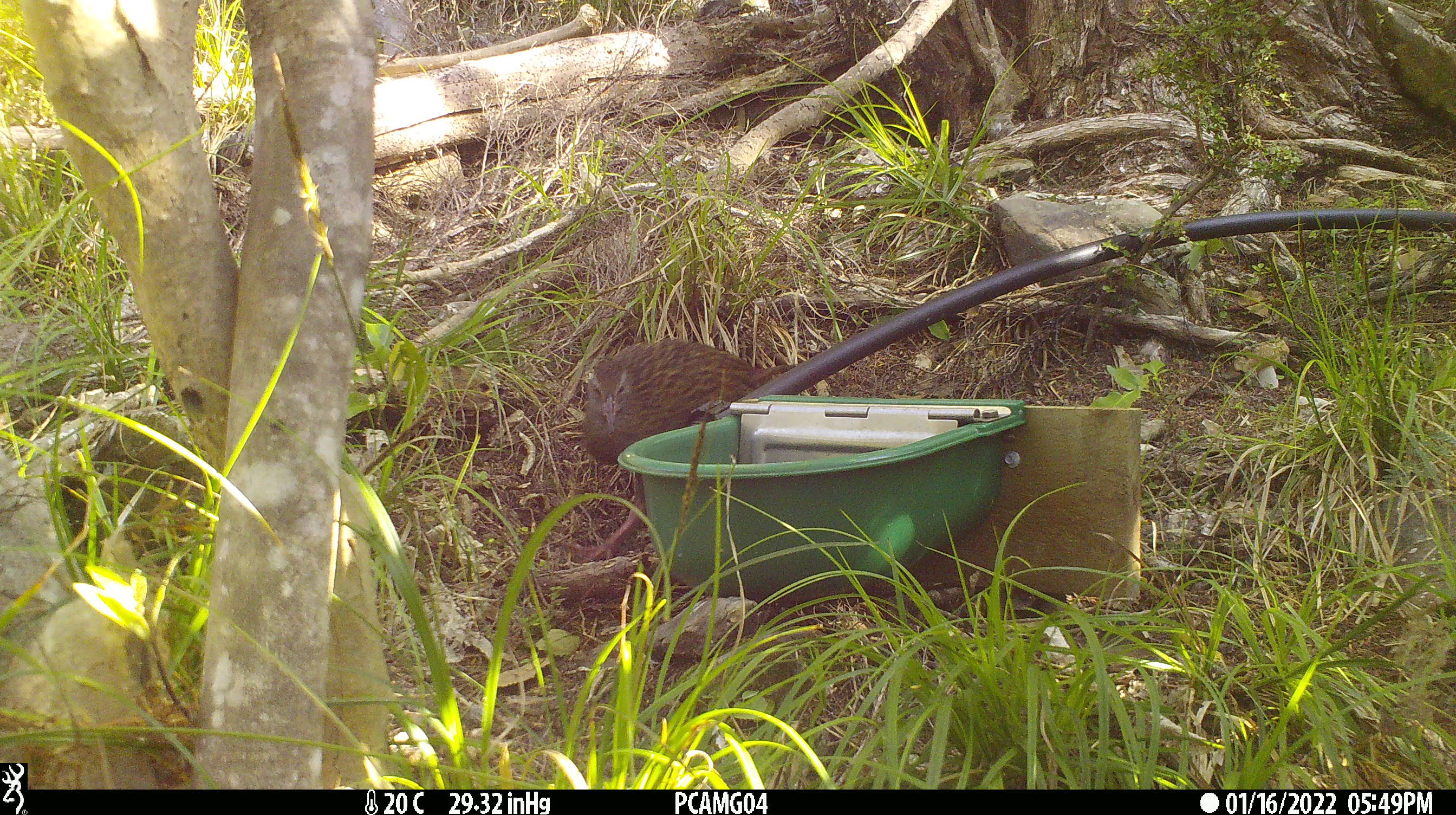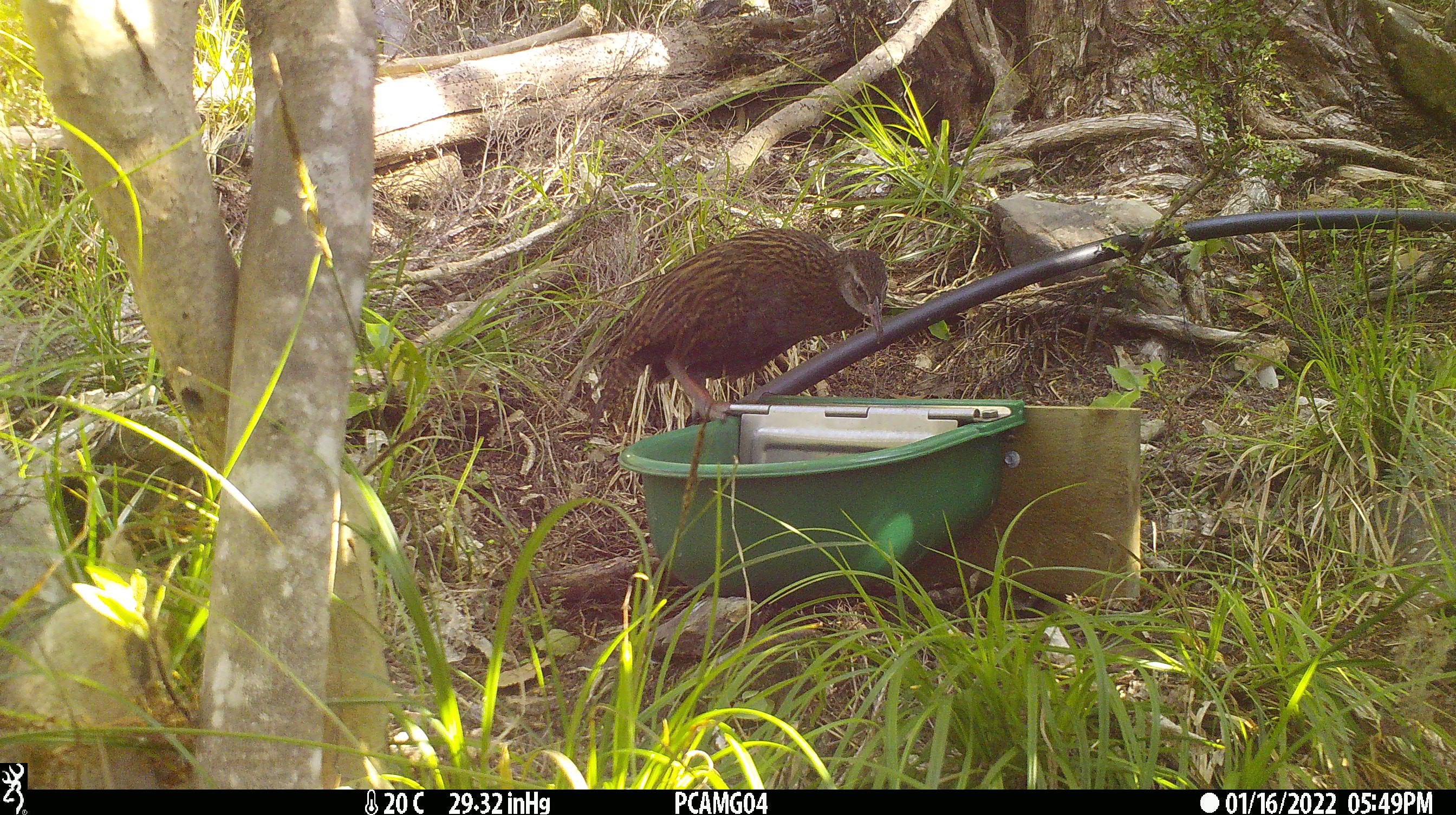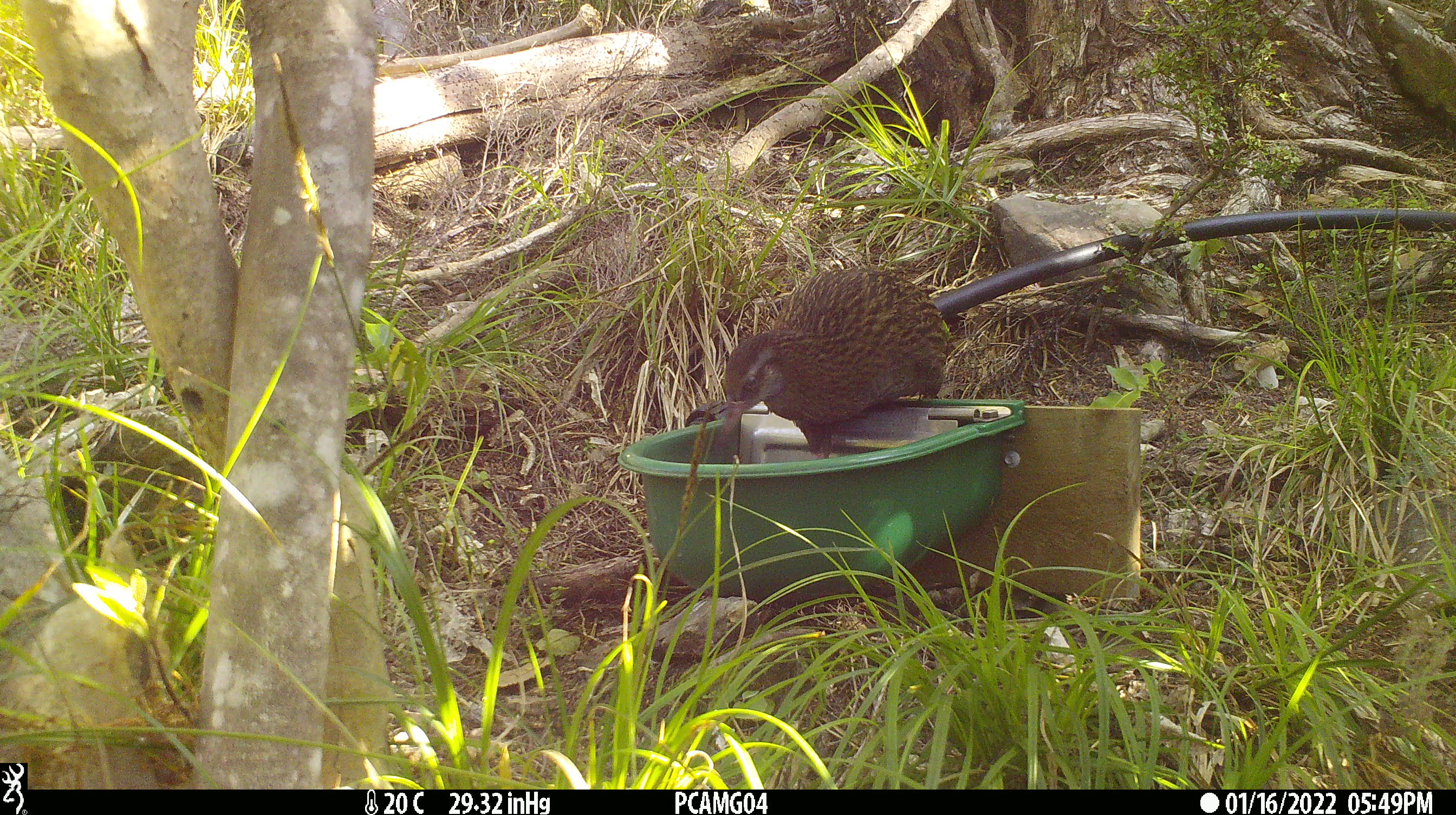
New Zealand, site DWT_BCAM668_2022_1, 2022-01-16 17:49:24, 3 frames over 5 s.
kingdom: Animalia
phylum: Chordata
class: Aves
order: Gruiformes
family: Rallidae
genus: Gallirallus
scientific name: Gallirallus australis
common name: weka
Weka (Gallirallus australis).